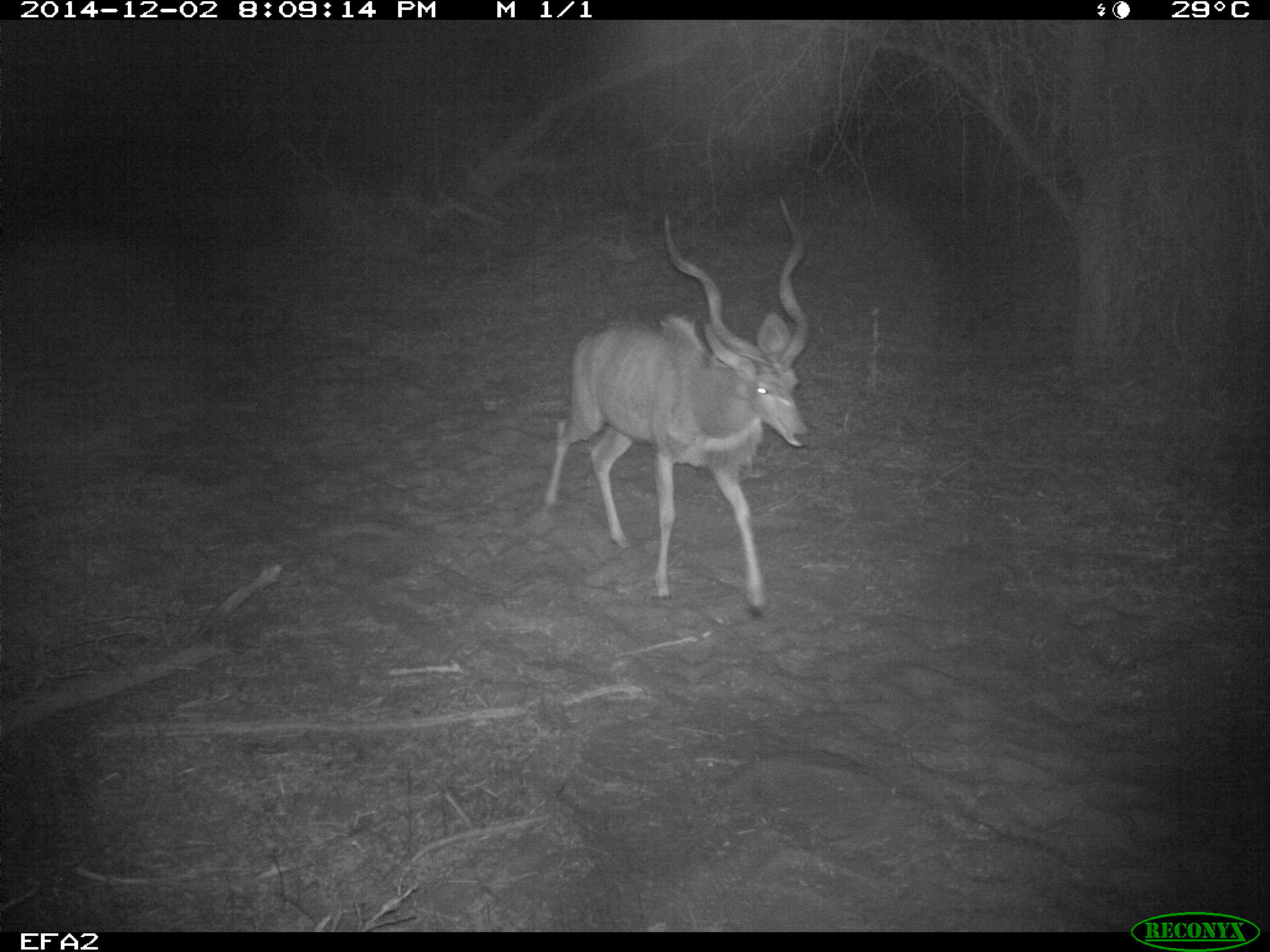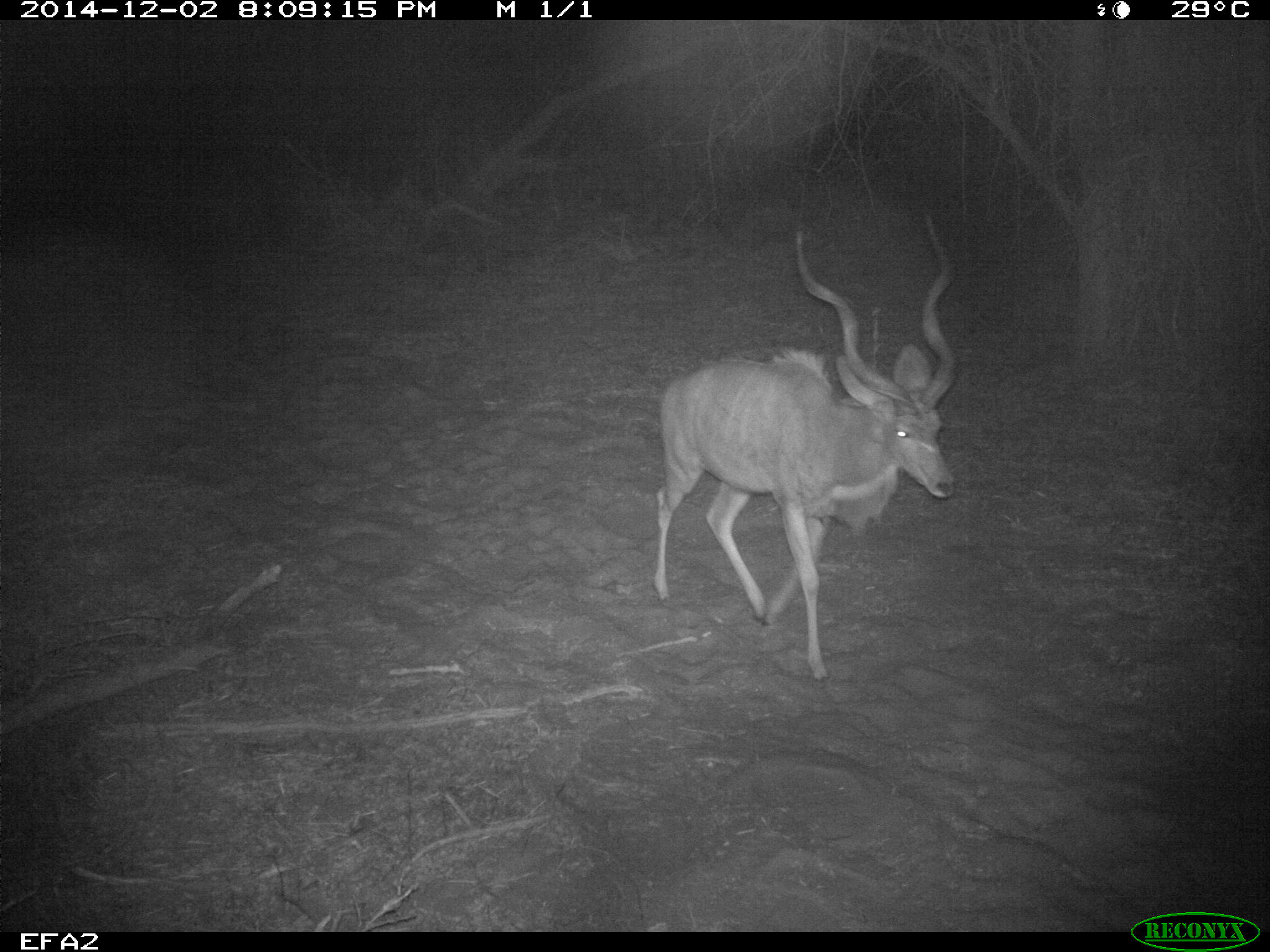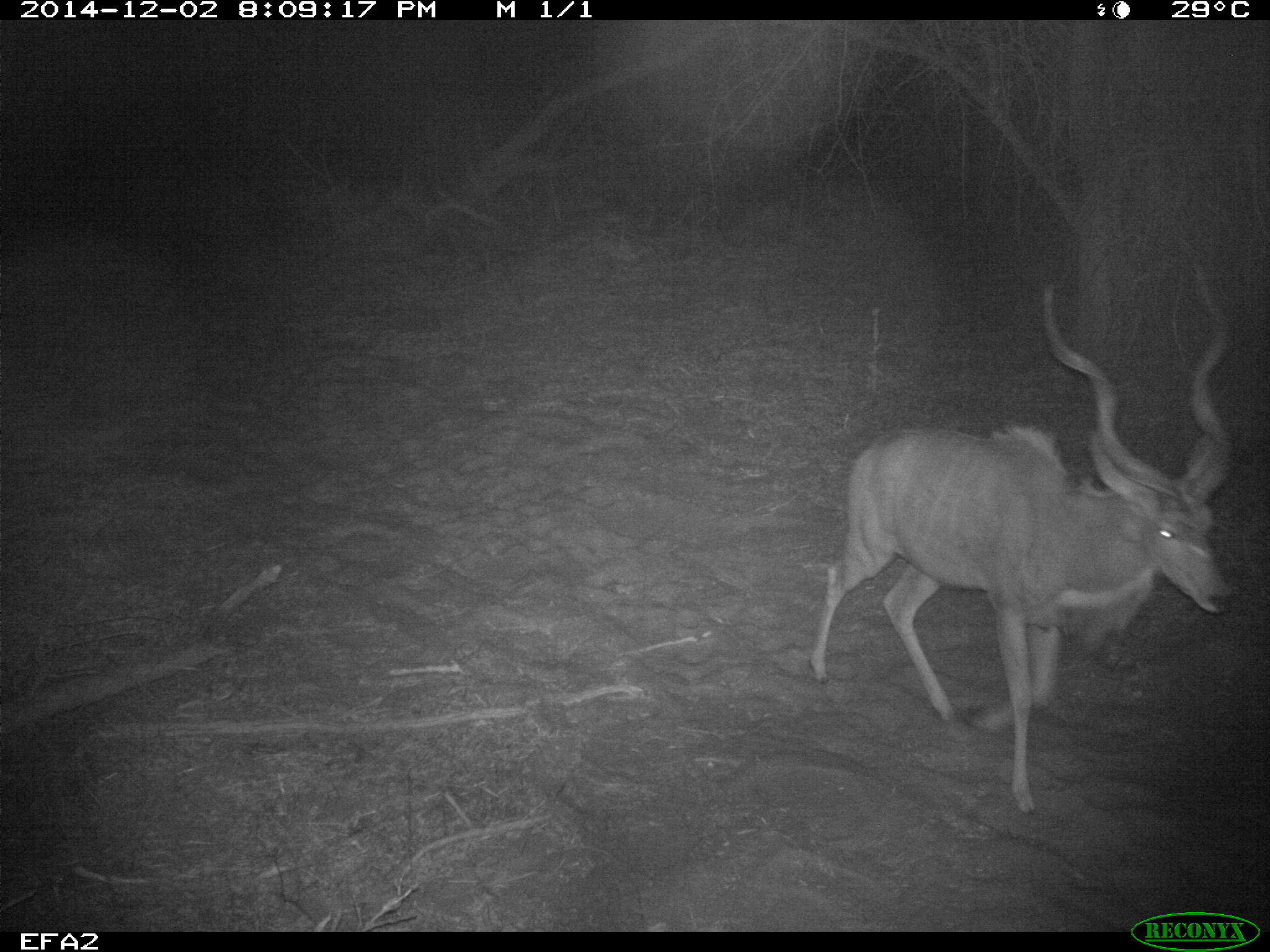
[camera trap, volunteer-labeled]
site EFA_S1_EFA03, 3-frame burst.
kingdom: Animalia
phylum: Chordata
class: Mammalia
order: Artiodactyla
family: Bovidae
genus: Tragelaphus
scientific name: Tragelaphus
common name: kudu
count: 1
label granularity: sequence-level